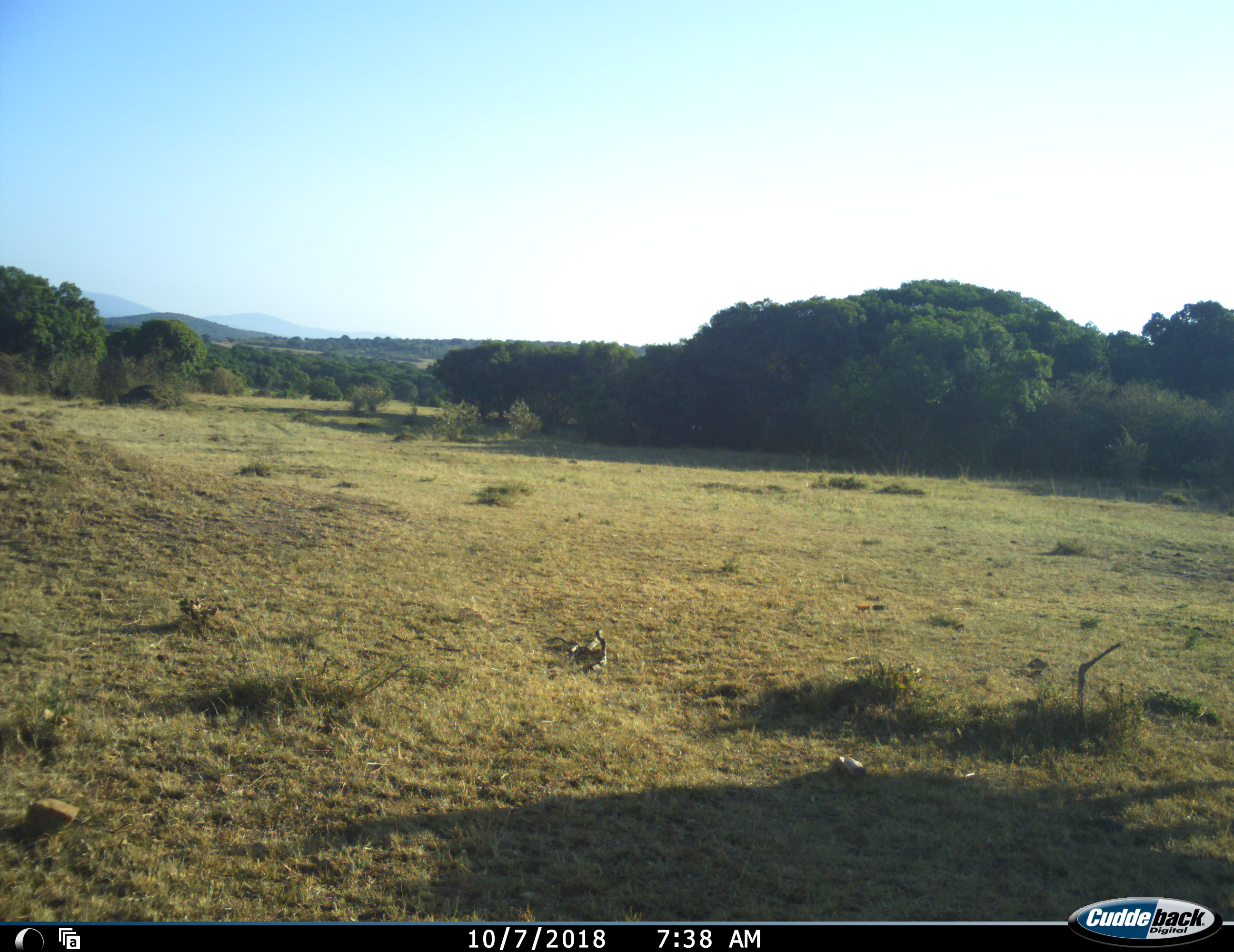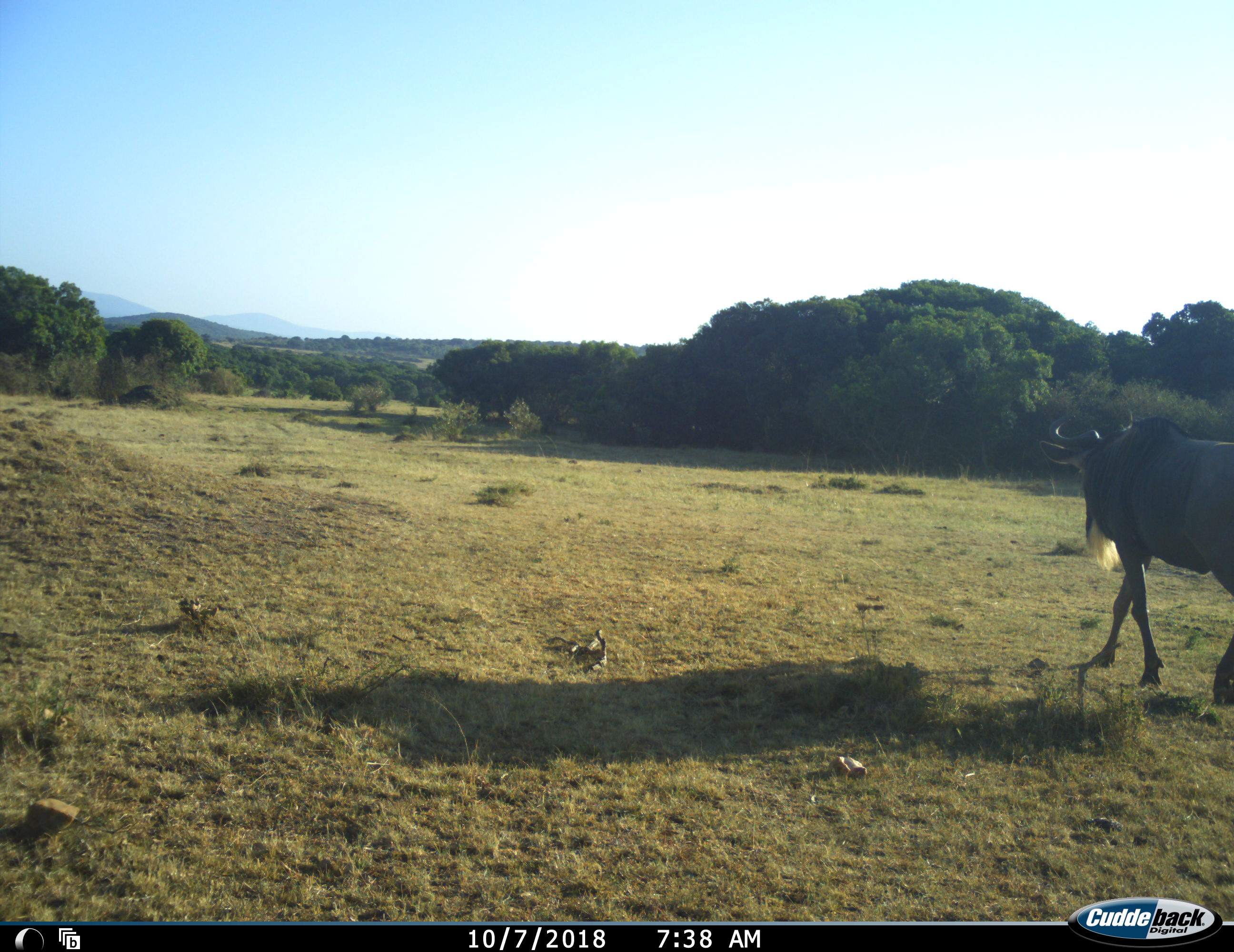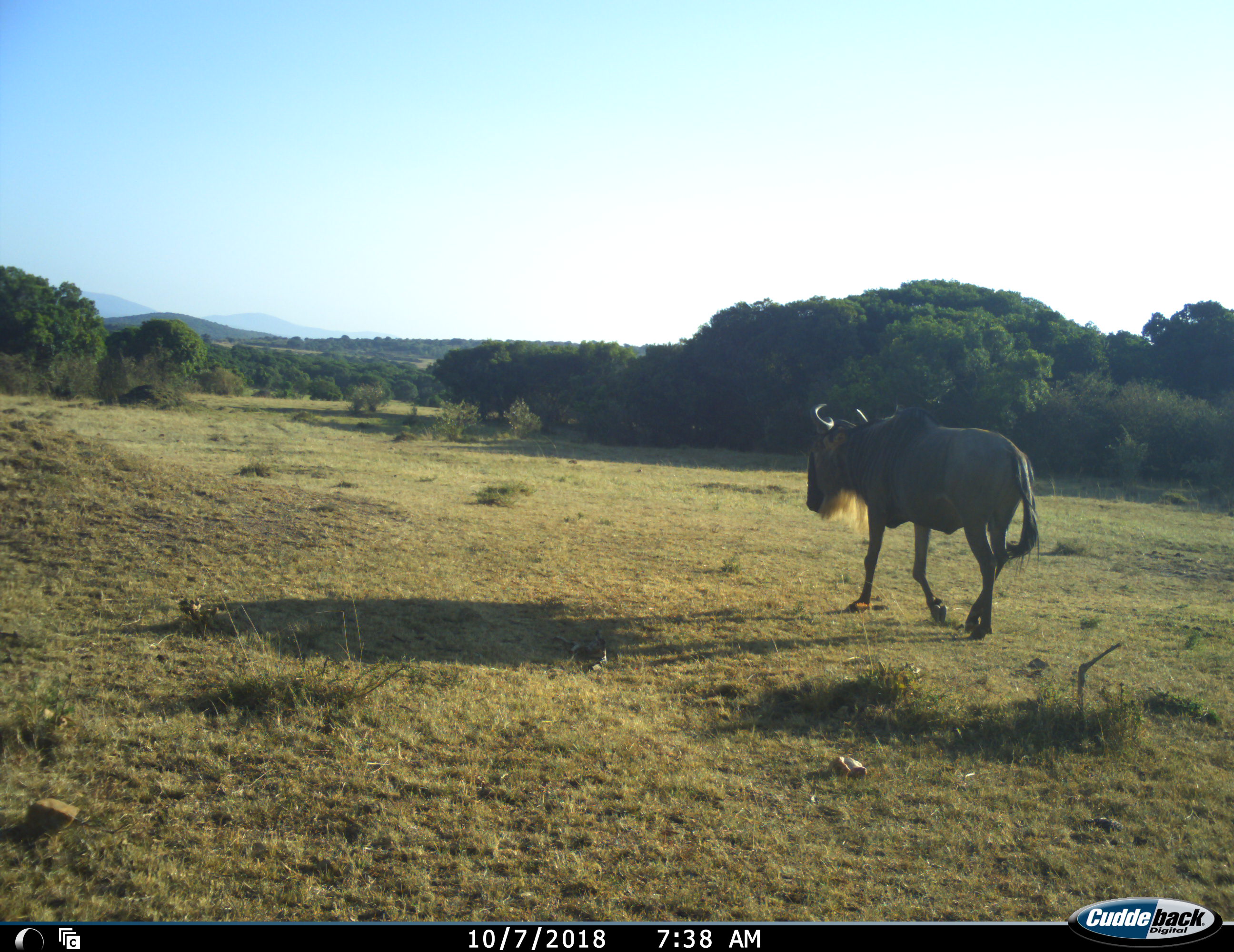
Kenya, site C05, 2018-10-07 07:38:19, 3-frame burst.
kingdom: Animalia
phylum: Chordata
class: Mammalia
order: Artiodactyla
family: Bovidae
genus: Connochaetes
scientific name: Connochaetes taurinus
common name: common wildebeest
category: wildebeest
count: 1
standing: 0%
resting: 0%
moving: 100%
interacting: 0%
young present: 0%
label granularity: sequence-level